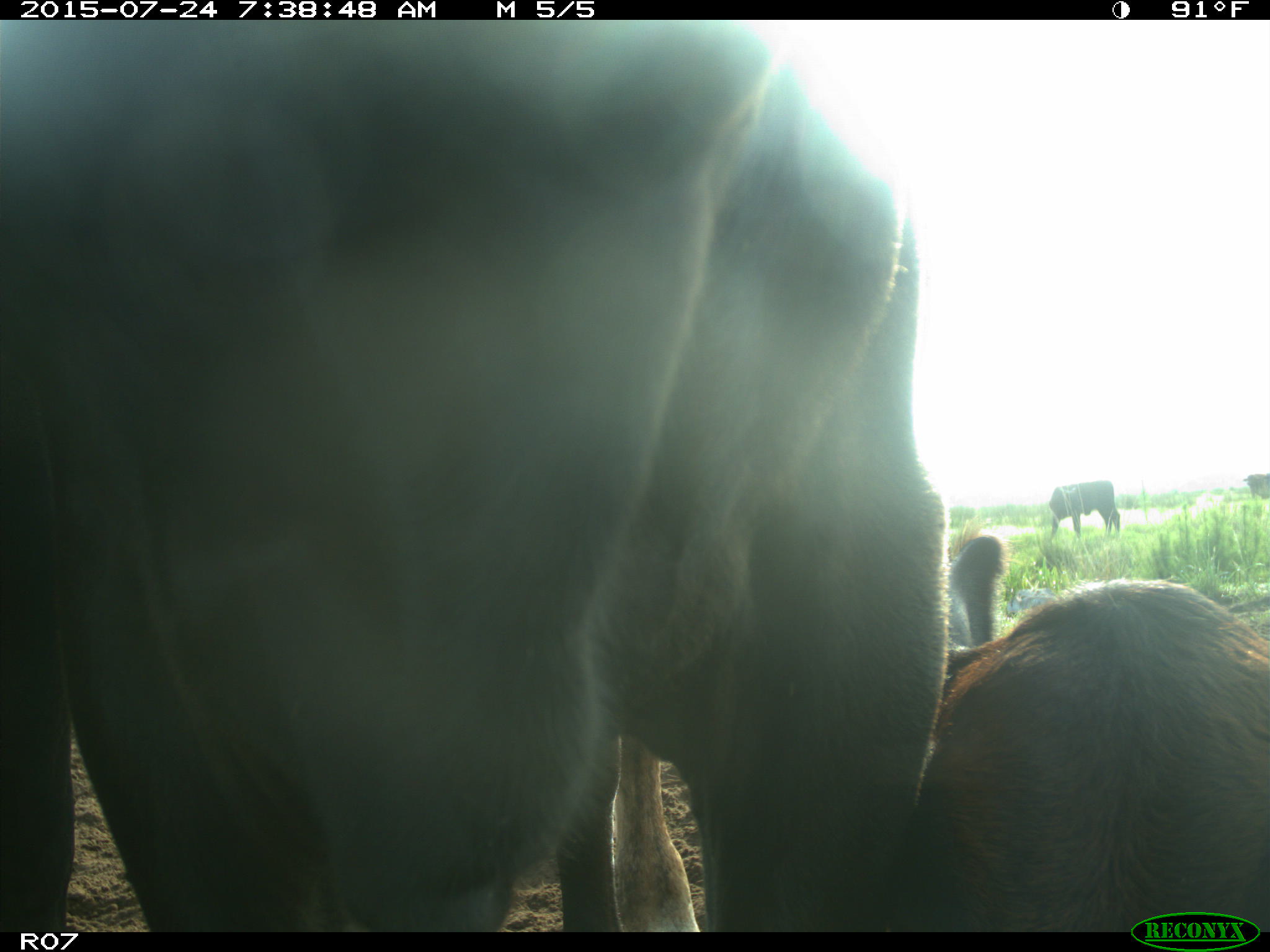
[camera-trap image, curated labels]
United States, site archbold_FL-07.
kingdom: Animalia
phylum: Chordata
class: Mammalia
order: Artiodactyla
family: Bovidae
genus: Bos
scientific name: Bos taurus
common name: domestic cow